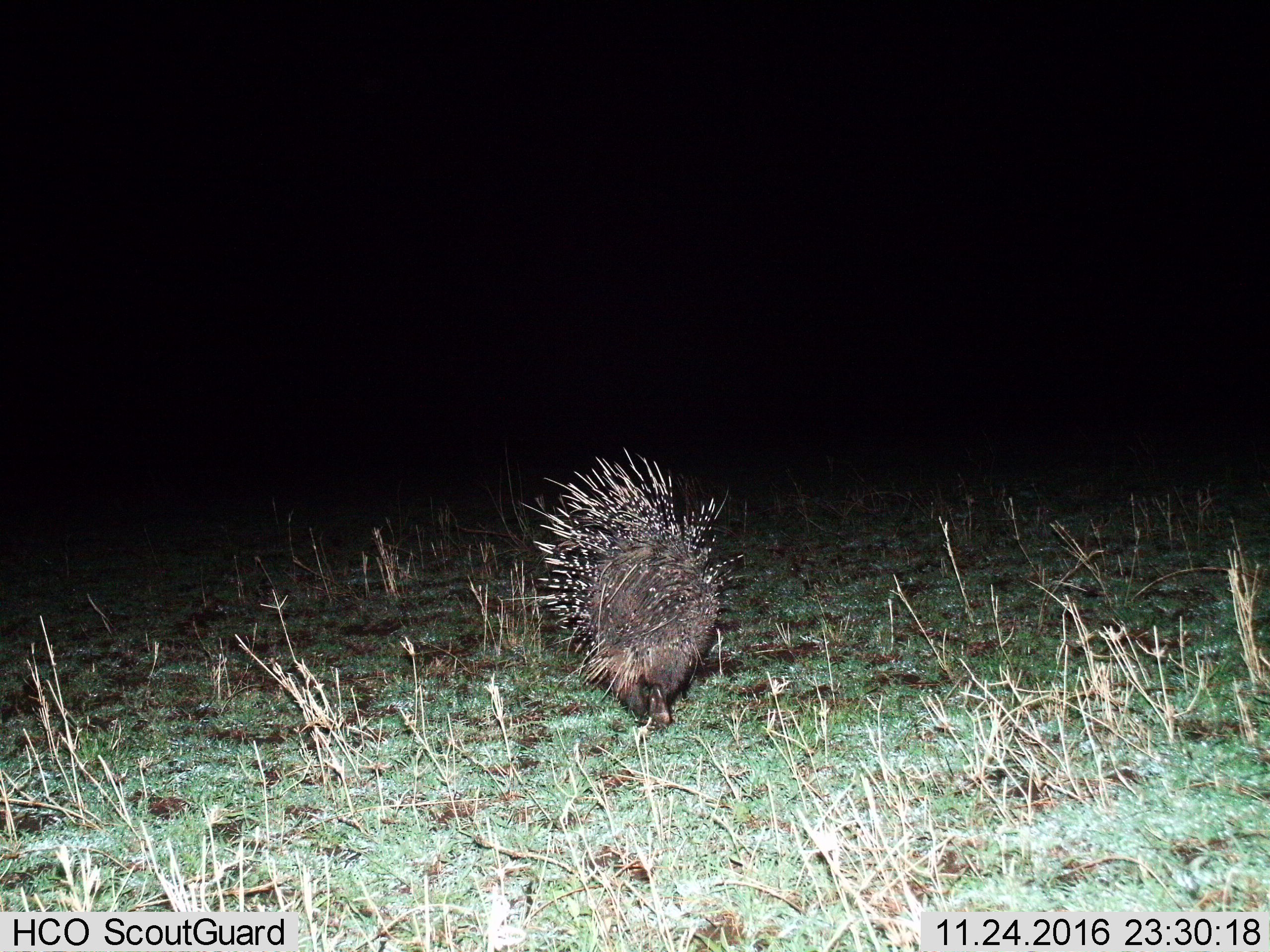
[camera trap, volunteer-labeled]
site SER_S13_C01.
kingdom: Animalia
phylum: Chordata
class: Mammalia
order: Rodentia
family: Hystricidae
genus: Hystrix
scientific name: Hystrix cristata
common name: crested porcupine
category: porcupine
Porcupine (crested porcupine) (Hystrix cristata), count 1. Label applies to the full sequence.